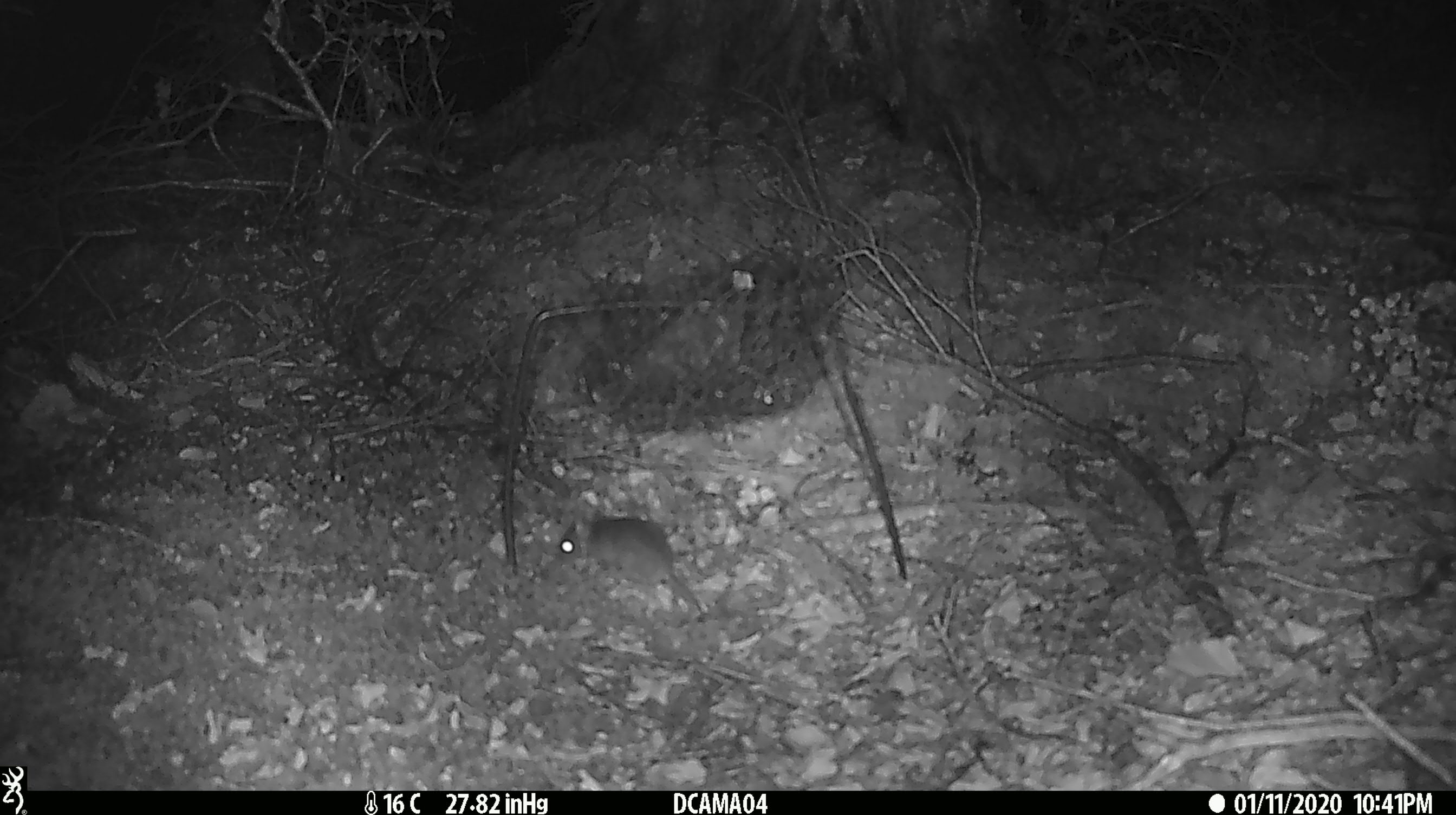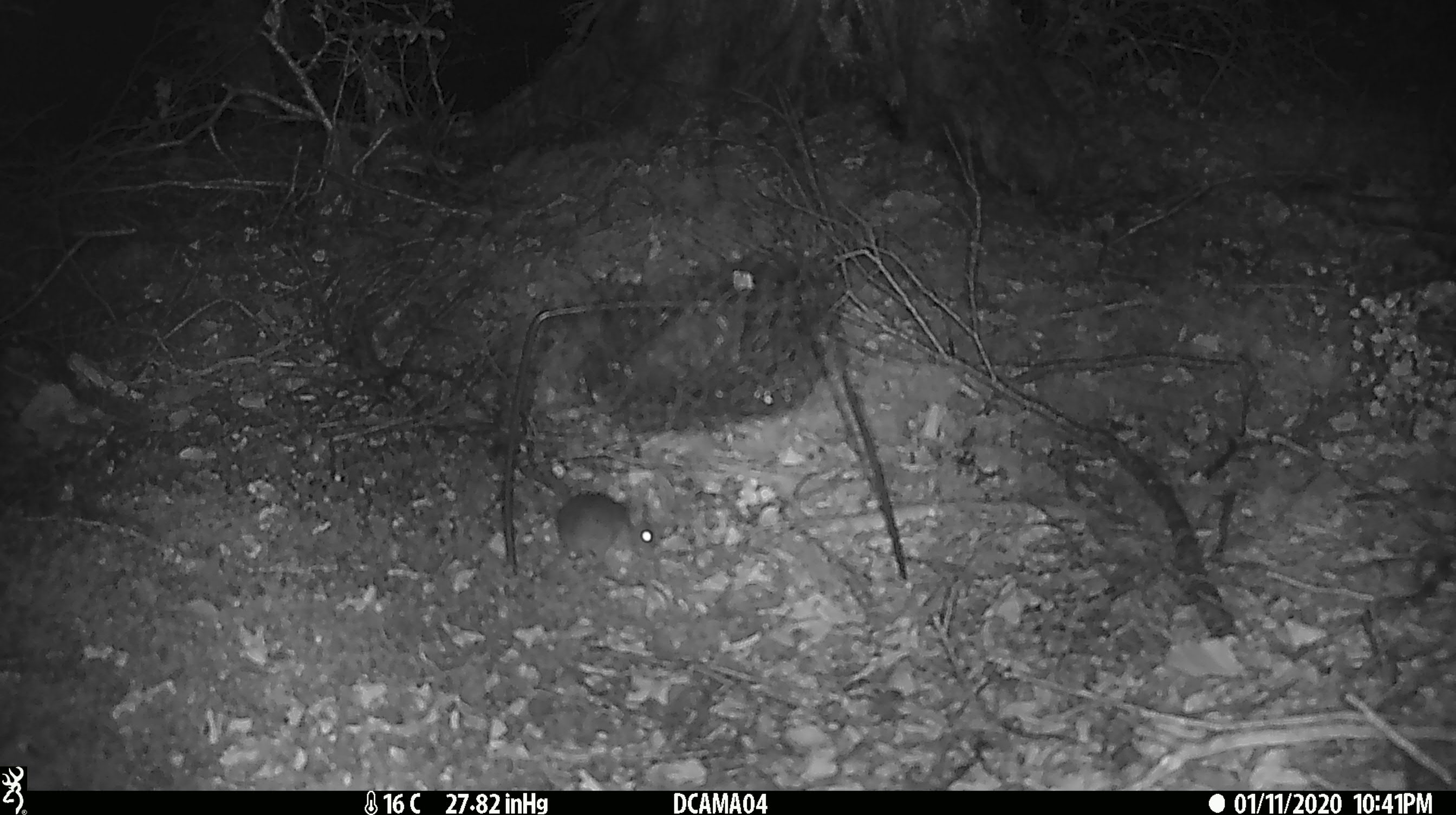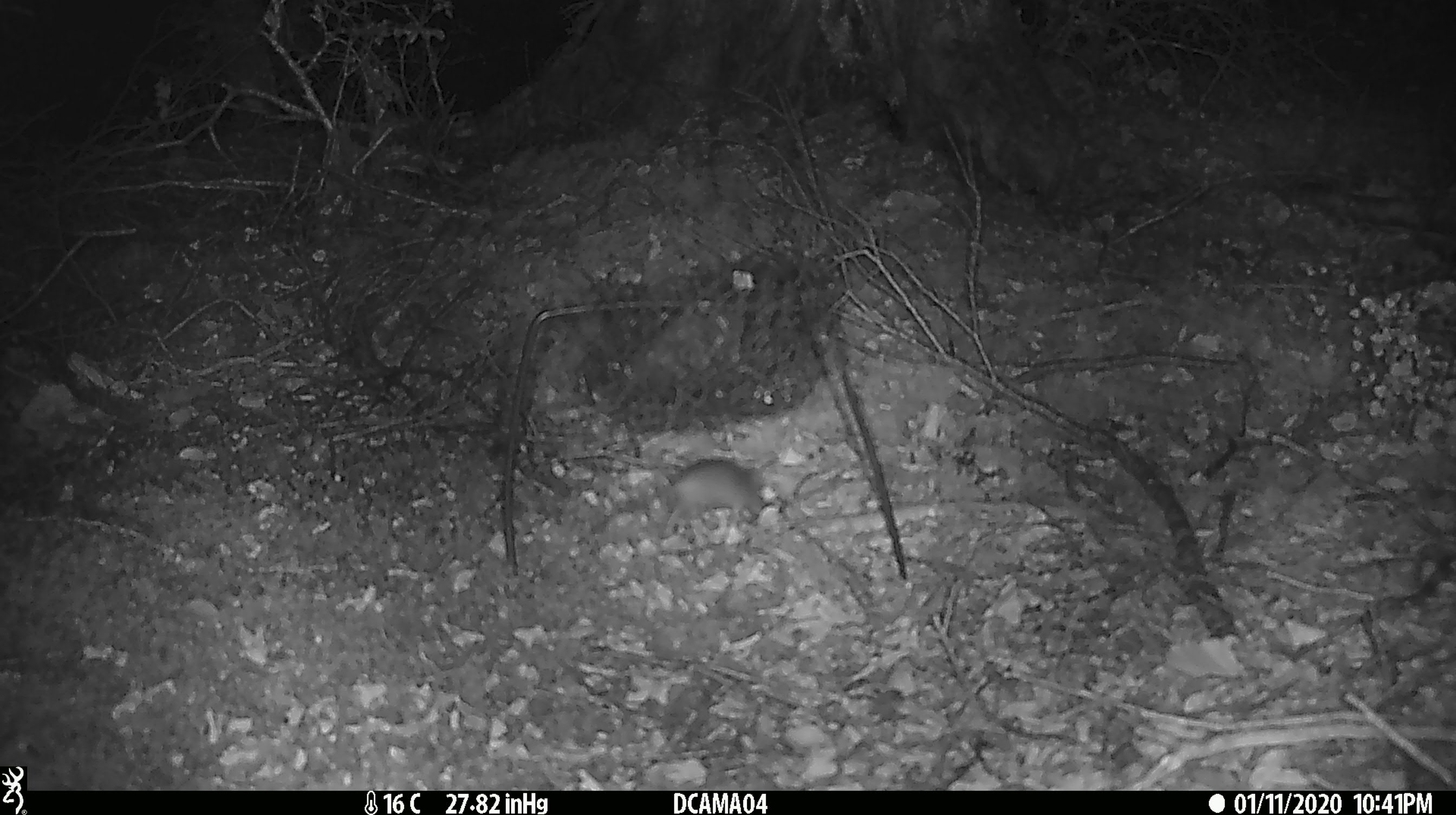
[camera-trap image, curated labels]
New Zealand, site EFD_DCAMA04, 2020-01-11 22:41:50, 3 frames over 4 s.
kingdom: Animalia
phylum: Chordata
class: Mammalia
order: Rodentia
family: Muridae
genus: Mus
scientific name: Mus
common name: mouse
Mouse (Mus).